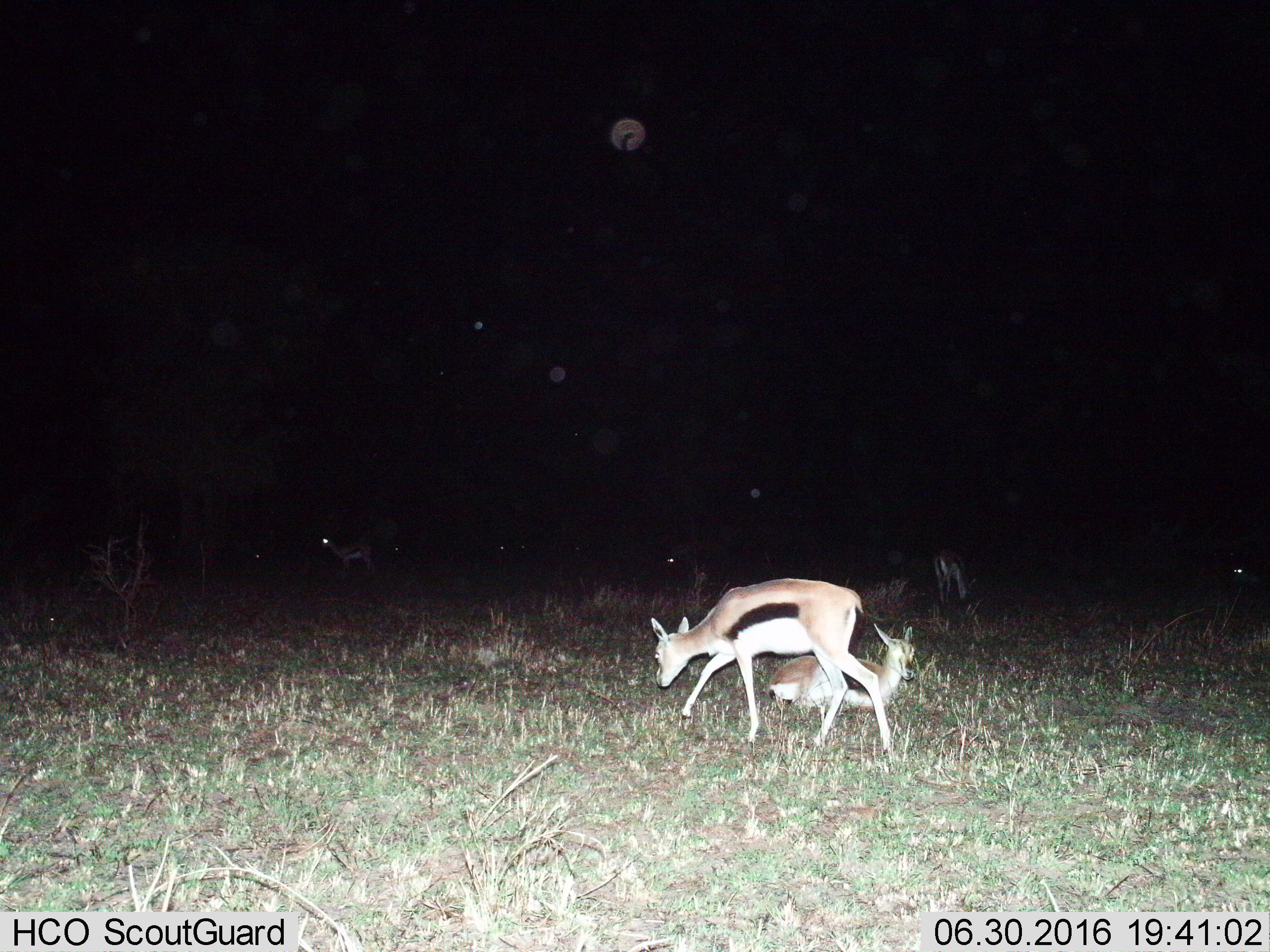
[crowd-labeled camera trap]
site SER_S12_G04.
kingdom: Animalia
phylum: Chordata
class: Mammalia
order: Artiodactyla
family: Bovidae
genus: Eudorcas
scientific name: Eudorcas thomsonii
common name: thomson's gazelle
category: gazellethomsons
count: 3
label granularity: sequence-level